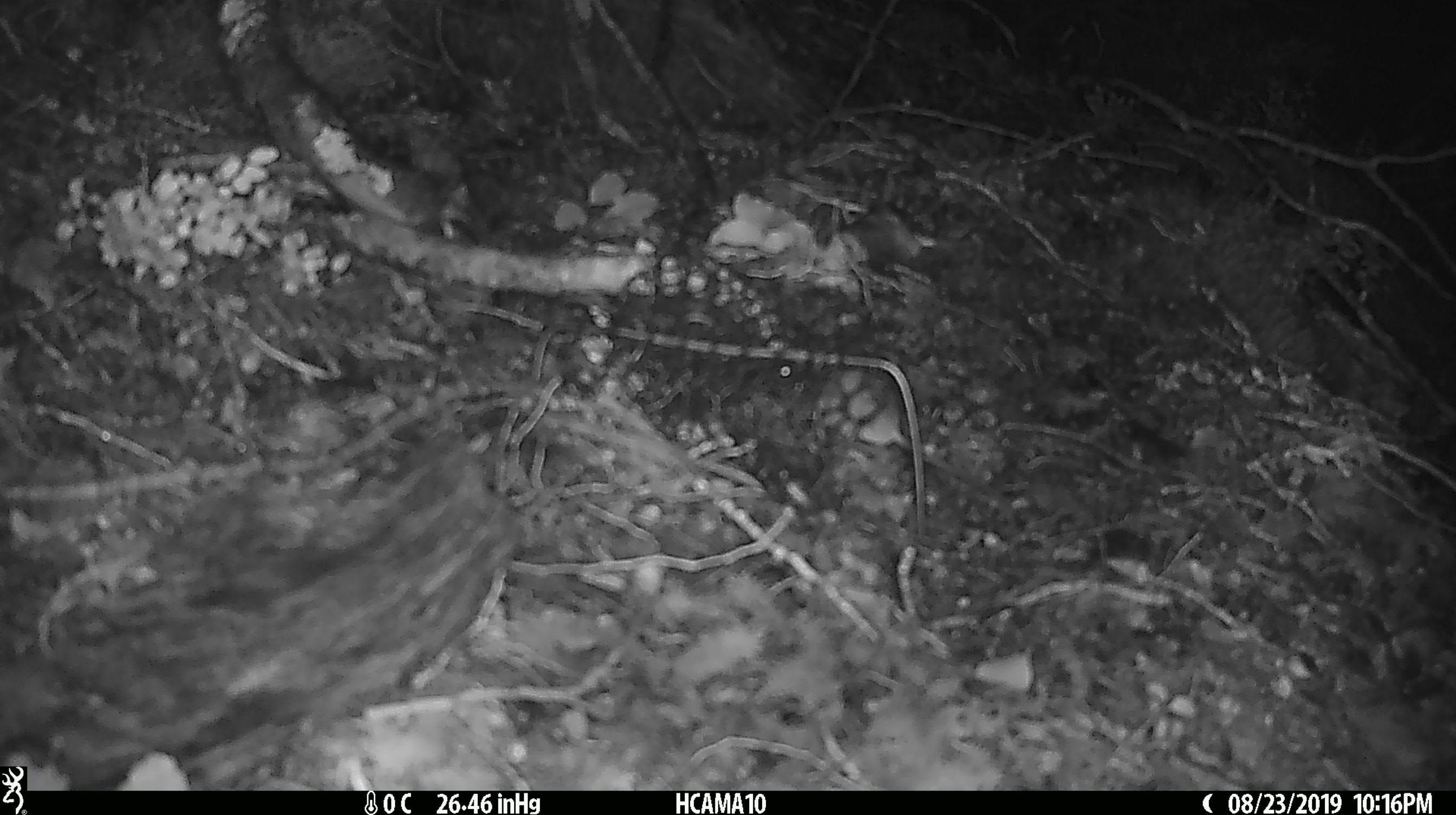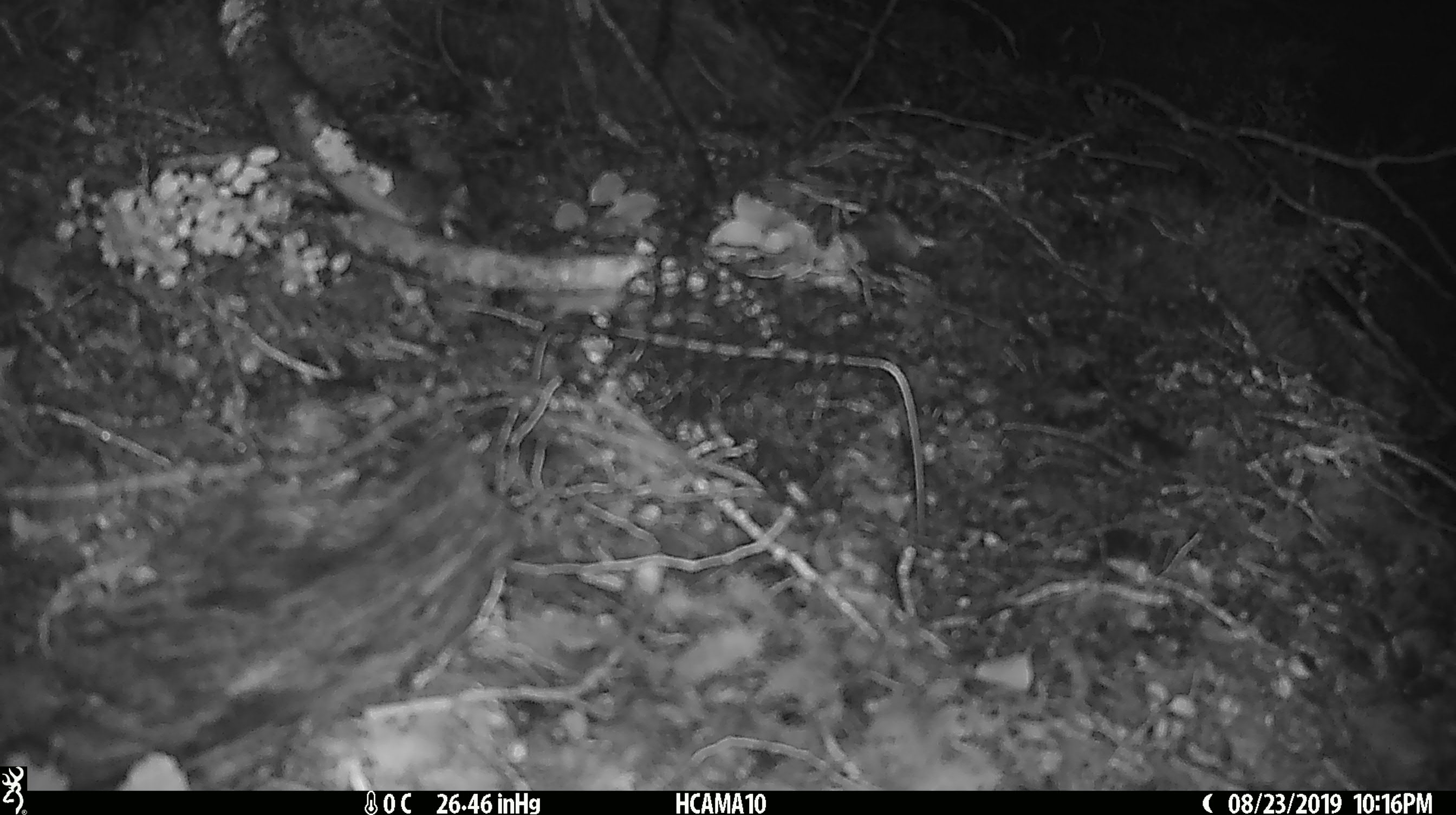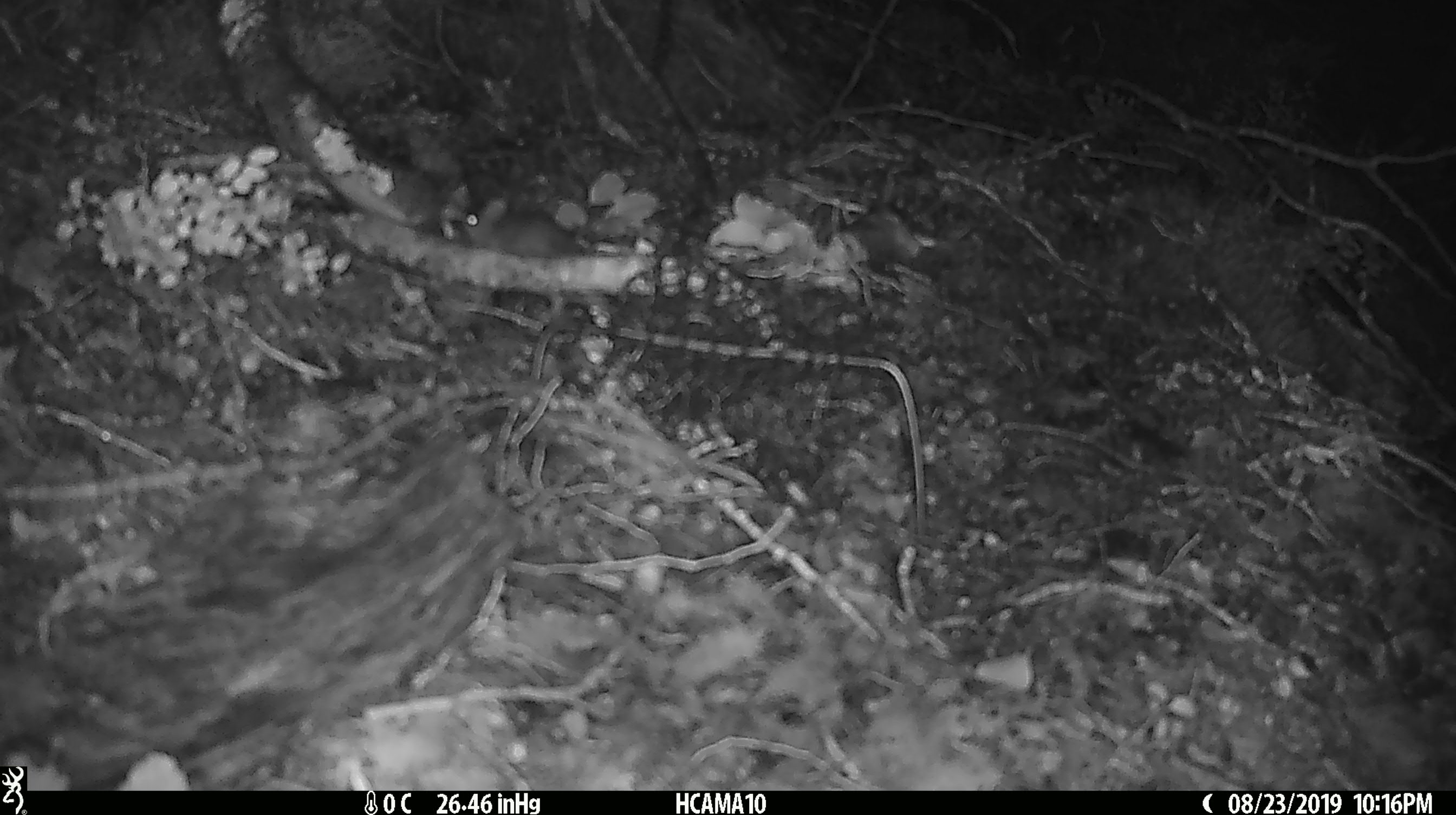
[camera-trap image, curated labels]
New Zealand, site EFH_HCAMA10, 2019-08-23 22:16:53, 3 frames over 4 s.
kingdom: Animalia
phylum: Chordata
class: Mammalia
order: Rodentia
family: Muridae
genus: Mus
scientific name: Mus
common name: mouse